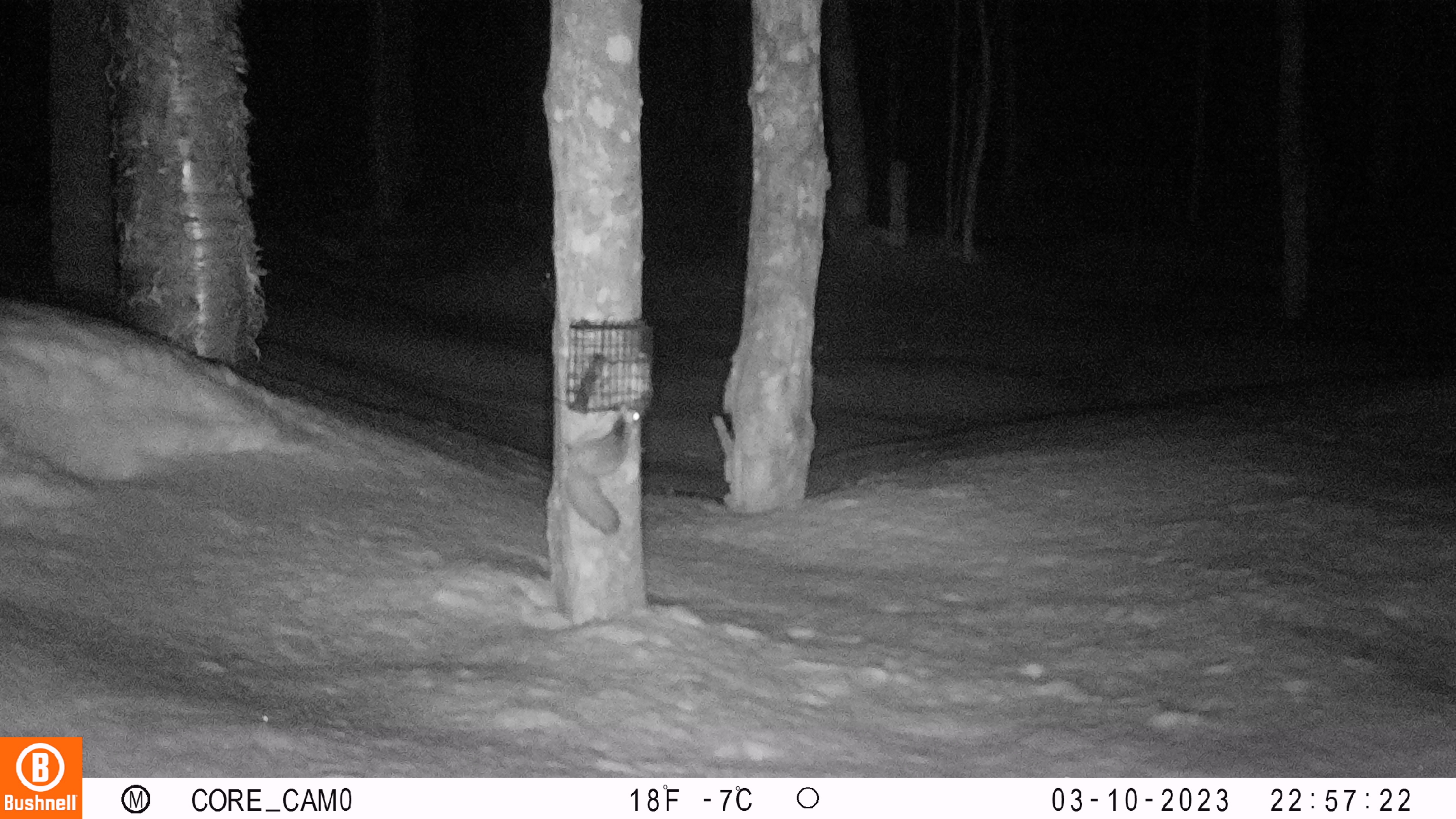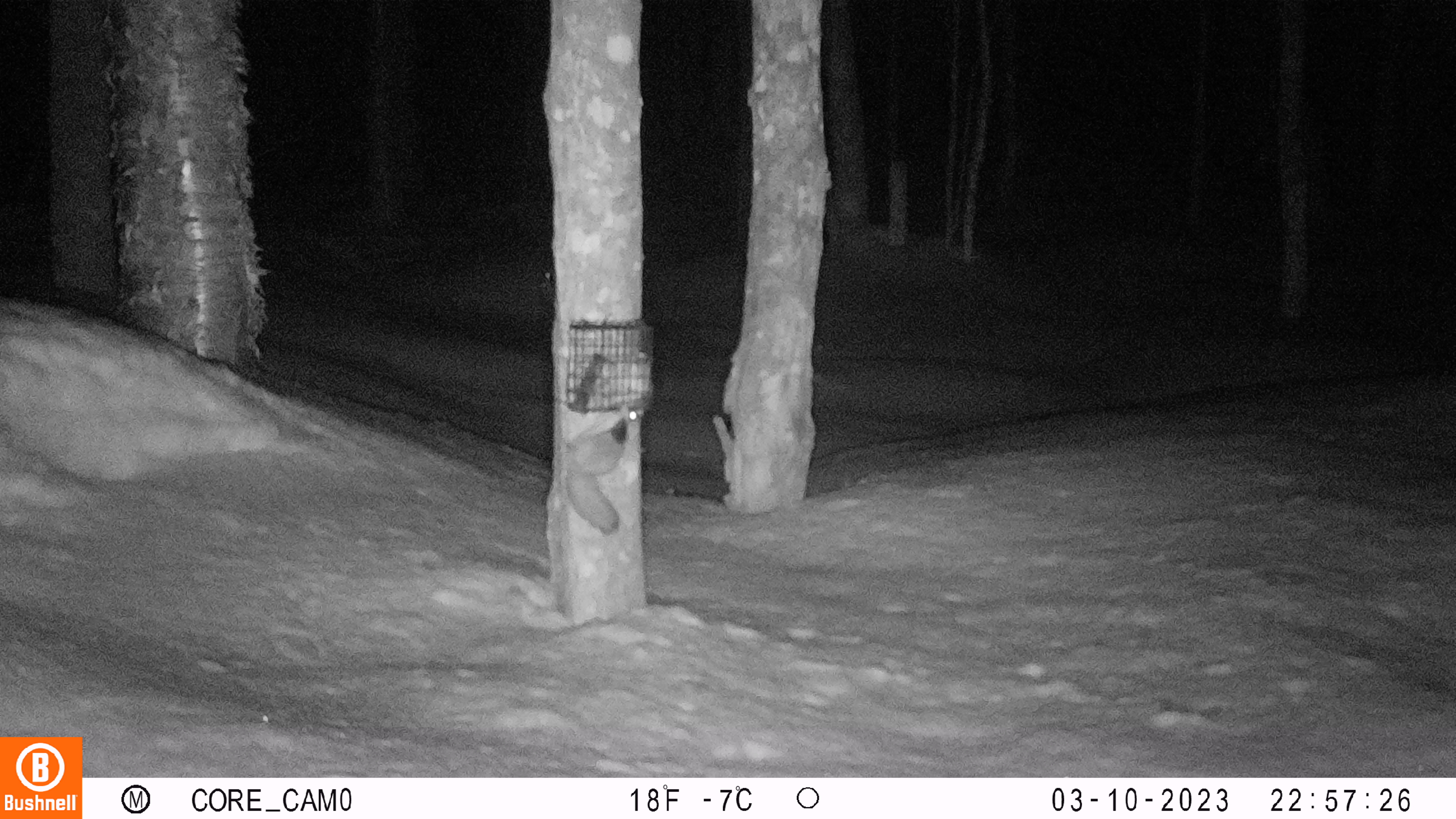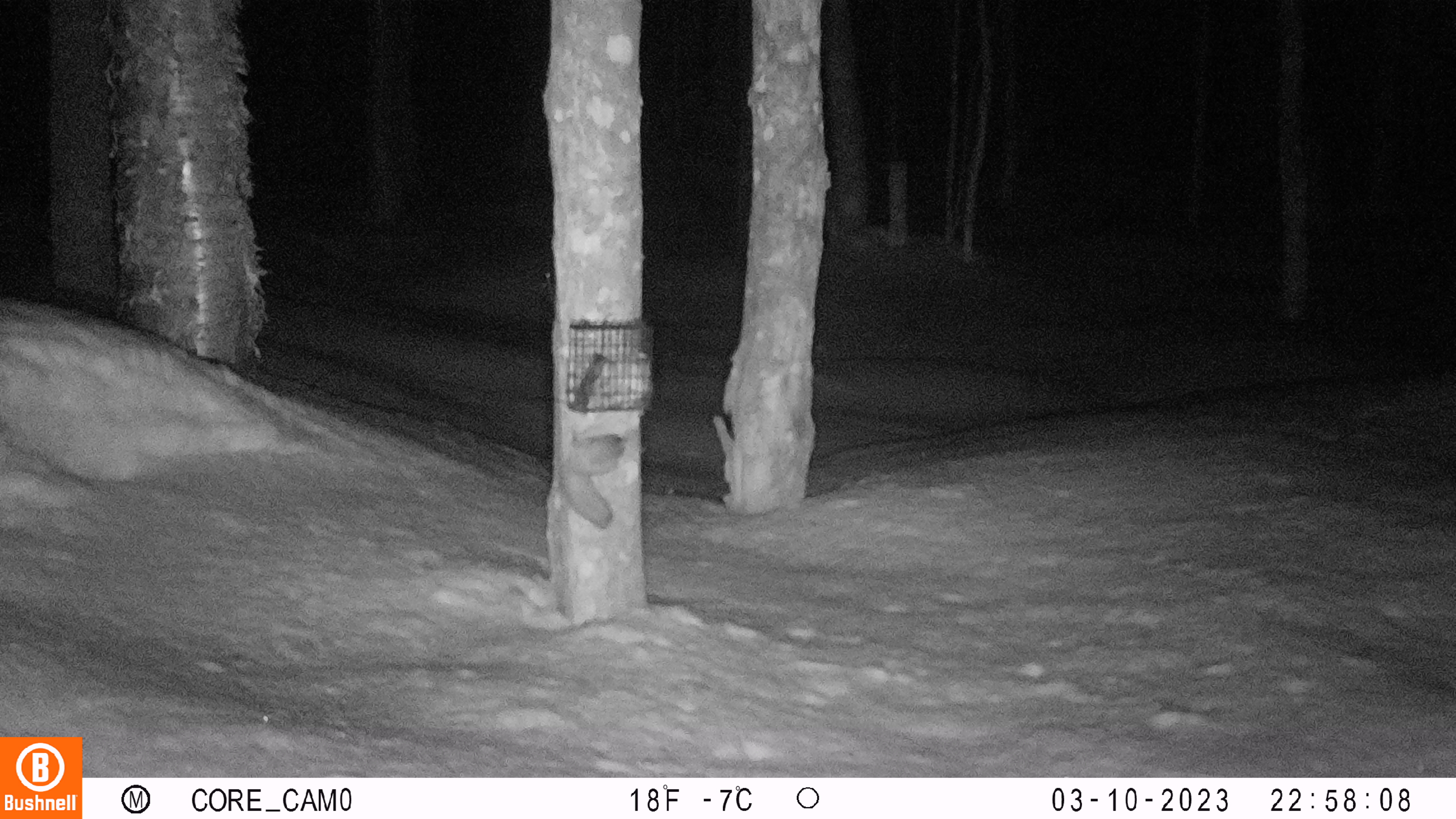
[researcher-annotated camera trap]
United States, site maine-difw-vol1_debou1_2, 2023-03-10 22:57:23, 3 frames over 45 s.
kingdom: Animalia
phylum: Chordata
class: Mammalia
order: Rodentia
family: Sciuridae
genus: Glaucomys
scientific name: Glaucomys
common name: flying squirrel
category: flying squirrel sp.